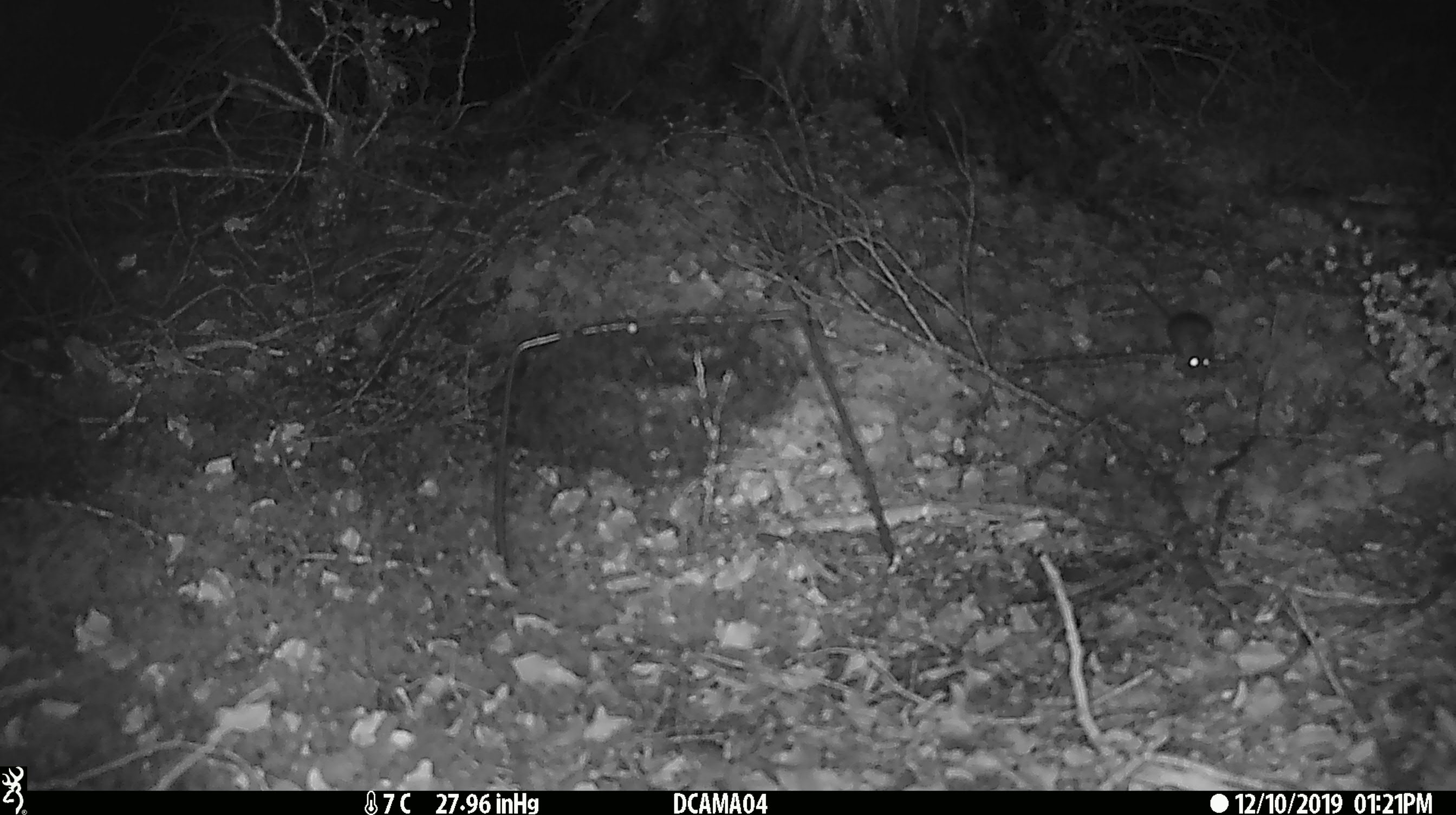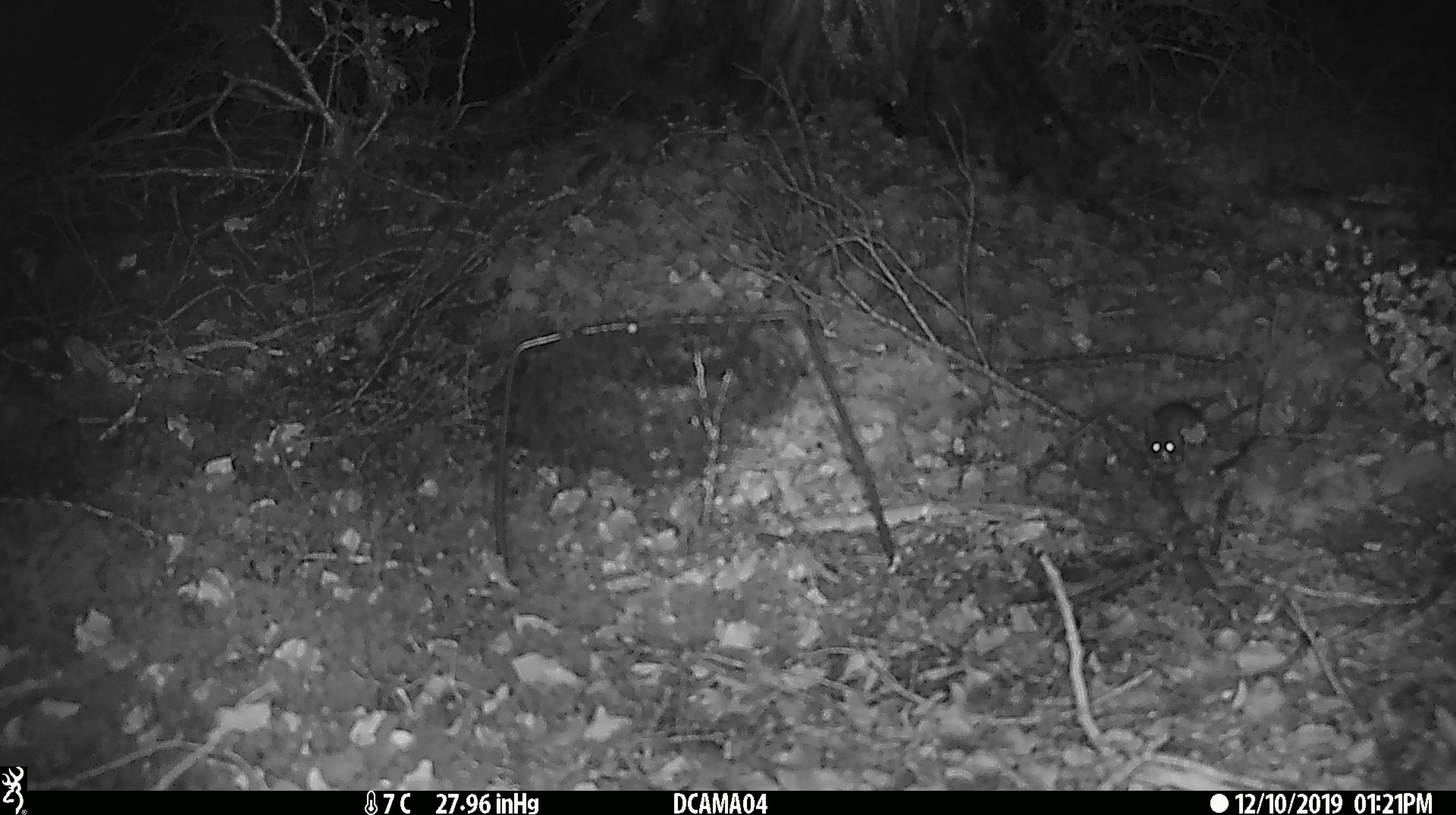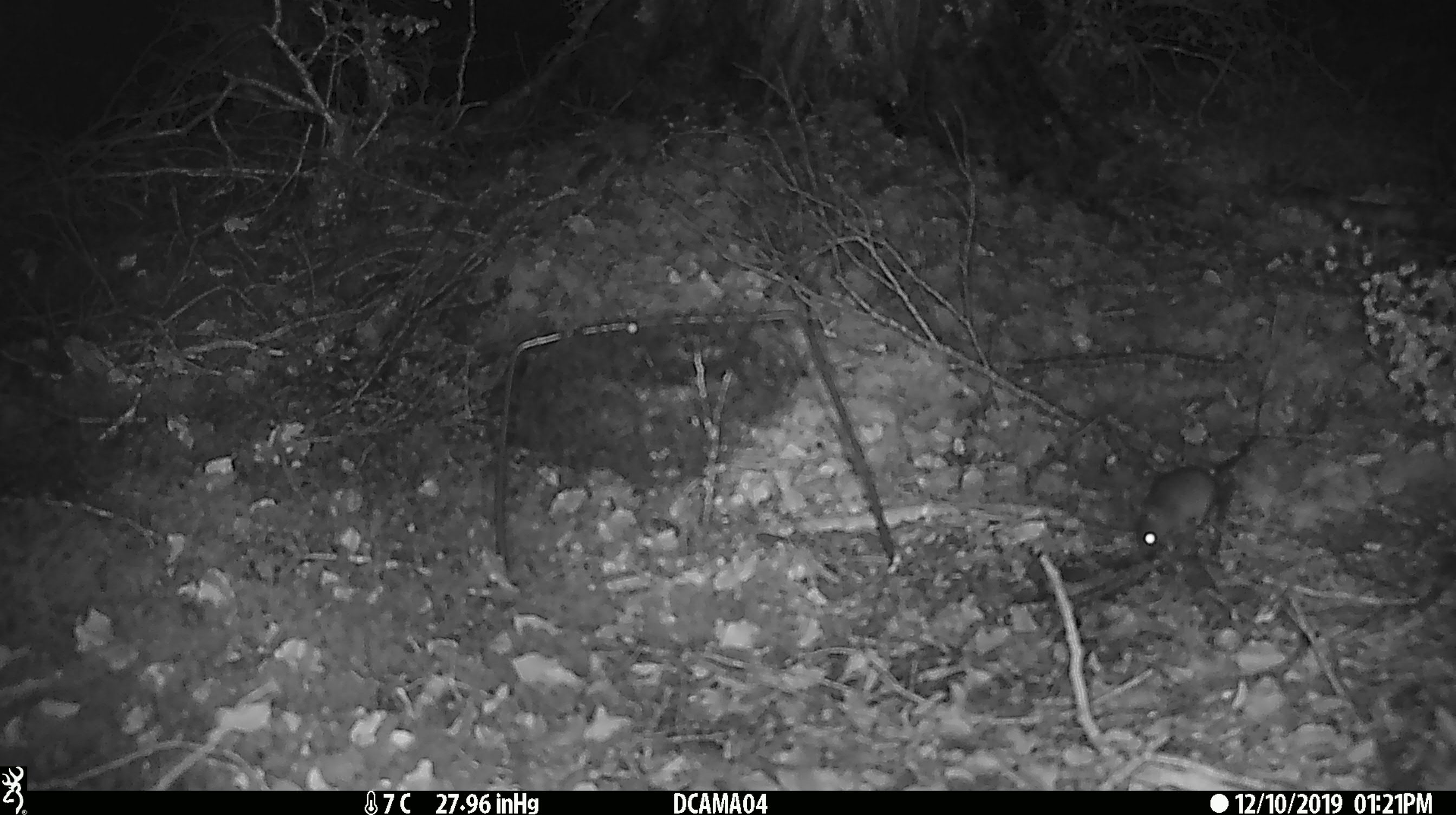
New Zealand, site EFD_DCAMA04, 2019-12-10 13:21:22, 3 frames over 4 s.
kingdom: Animalia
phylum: Chordata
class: Mammalia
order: Rodentia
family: Muridae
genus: Mus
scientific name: Mus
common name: mouse